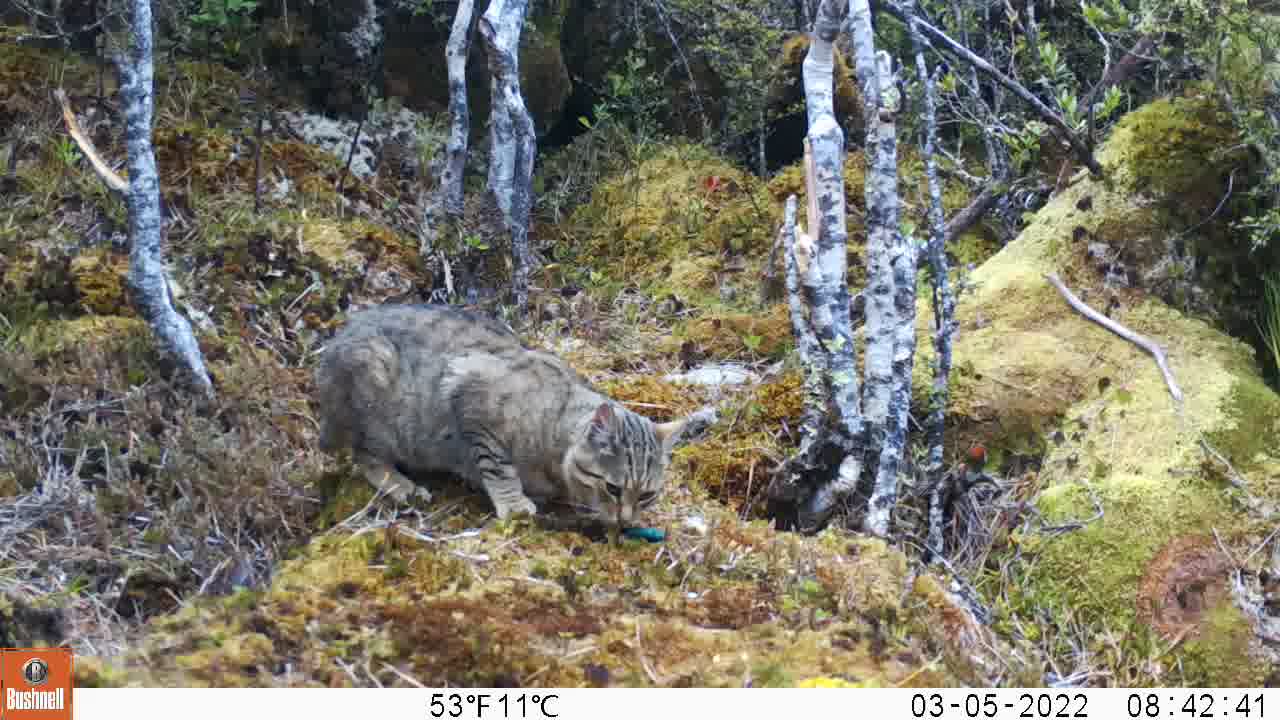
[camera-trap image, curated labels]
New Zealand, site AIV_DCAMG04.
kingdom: Animalia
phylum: Chordata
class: Mammalia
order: Carnivora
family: Felidae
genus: Felis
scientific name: Felis catus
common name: domestic cat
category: cat